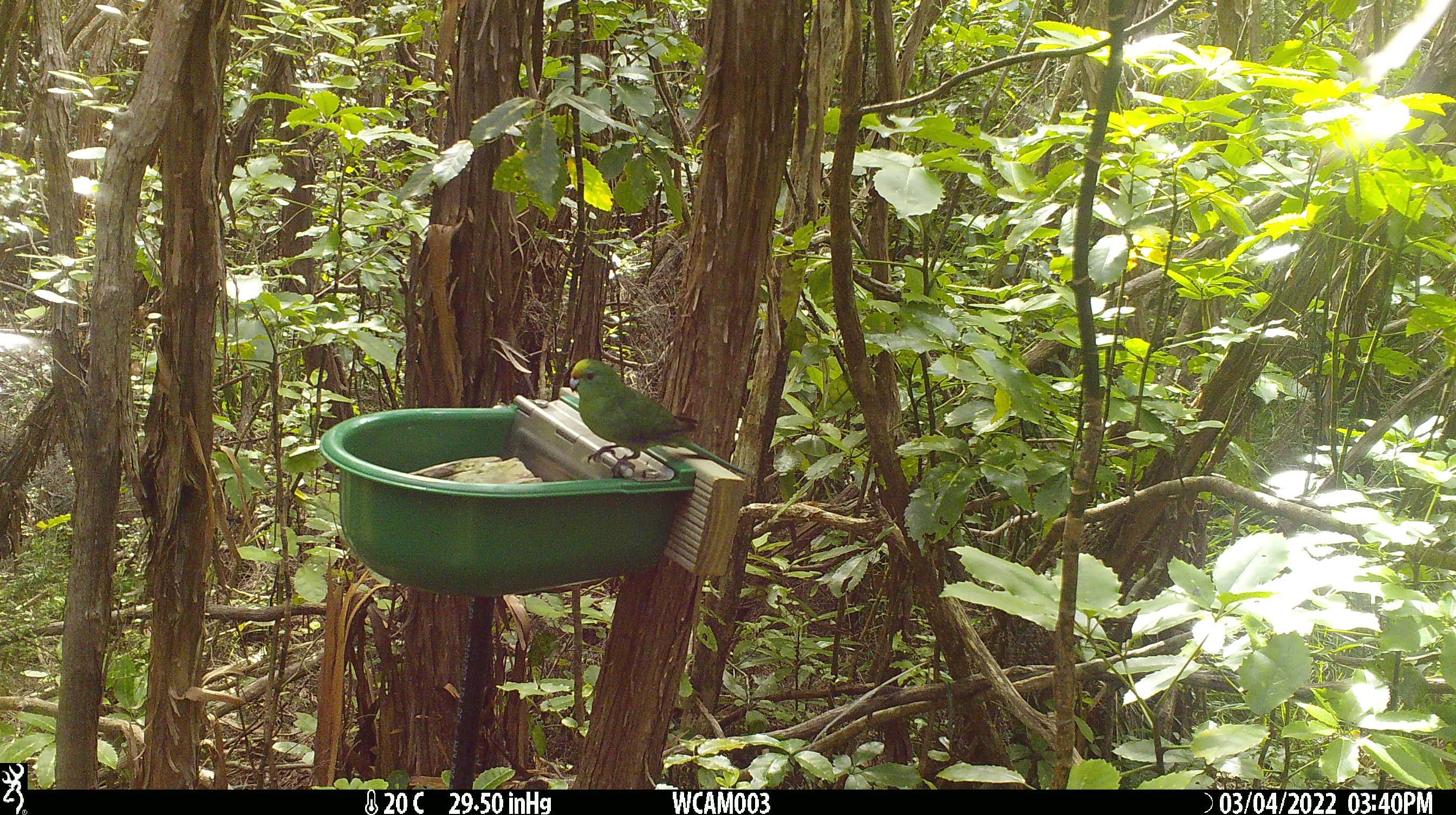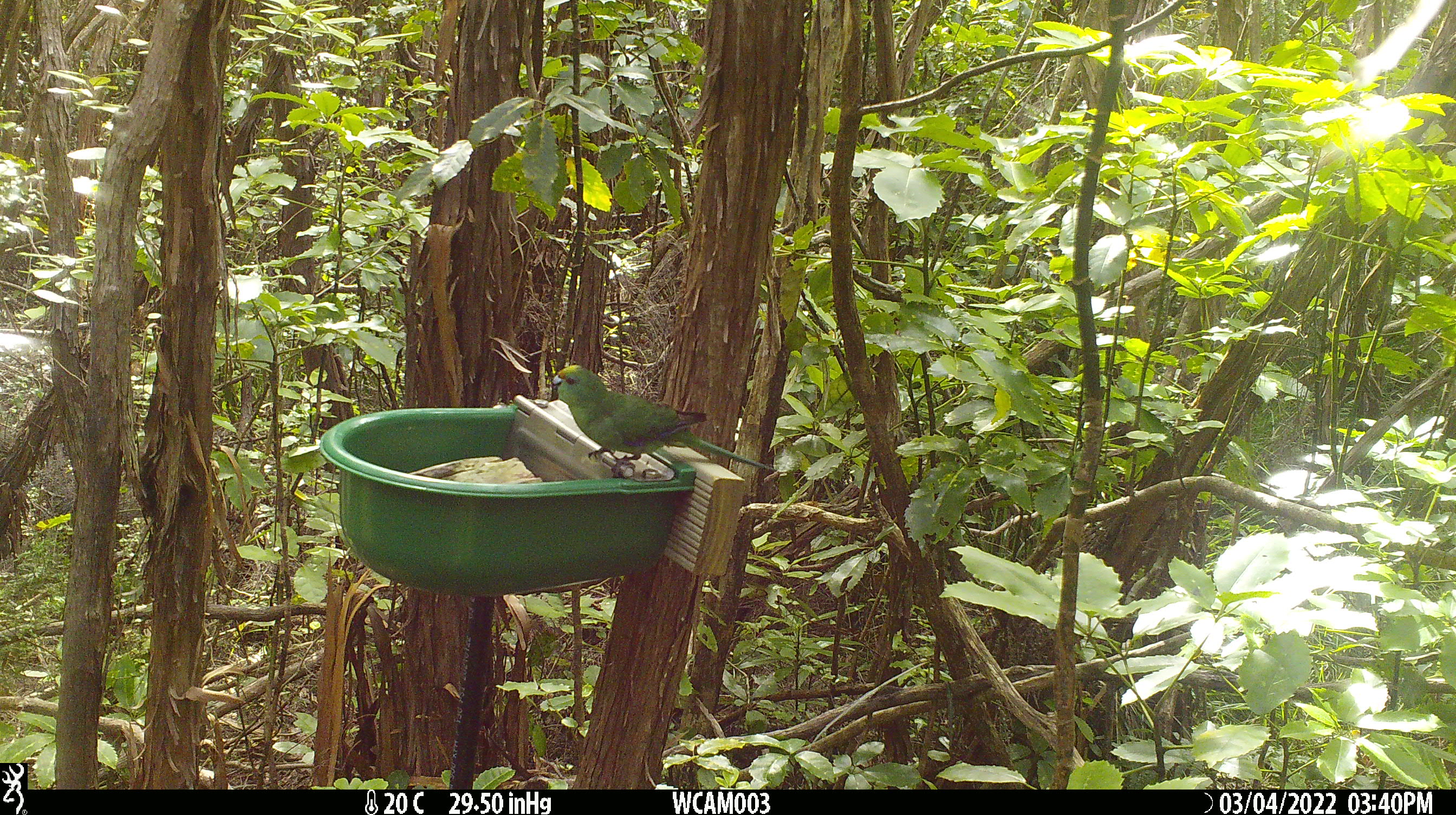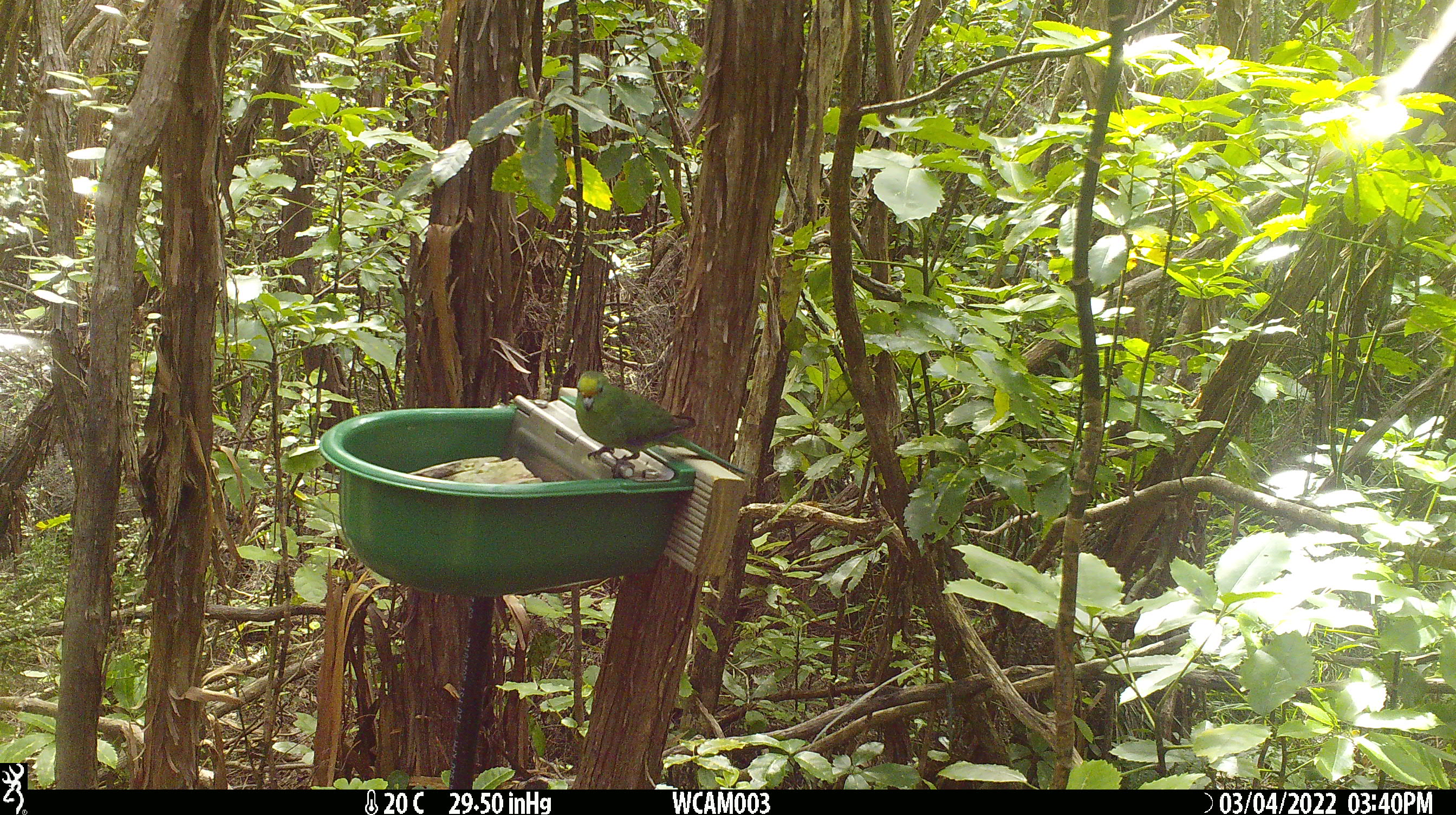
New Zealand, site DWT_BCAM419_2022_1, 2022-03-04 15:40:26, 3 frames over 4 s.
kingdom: Animalia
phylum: Chordata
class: Aves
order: Psittaciformes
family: Psittaculidae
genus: Cyanoramphus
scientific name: Cyanoramphus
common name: parakeet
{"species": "parakeet (Cyanoramphus)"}